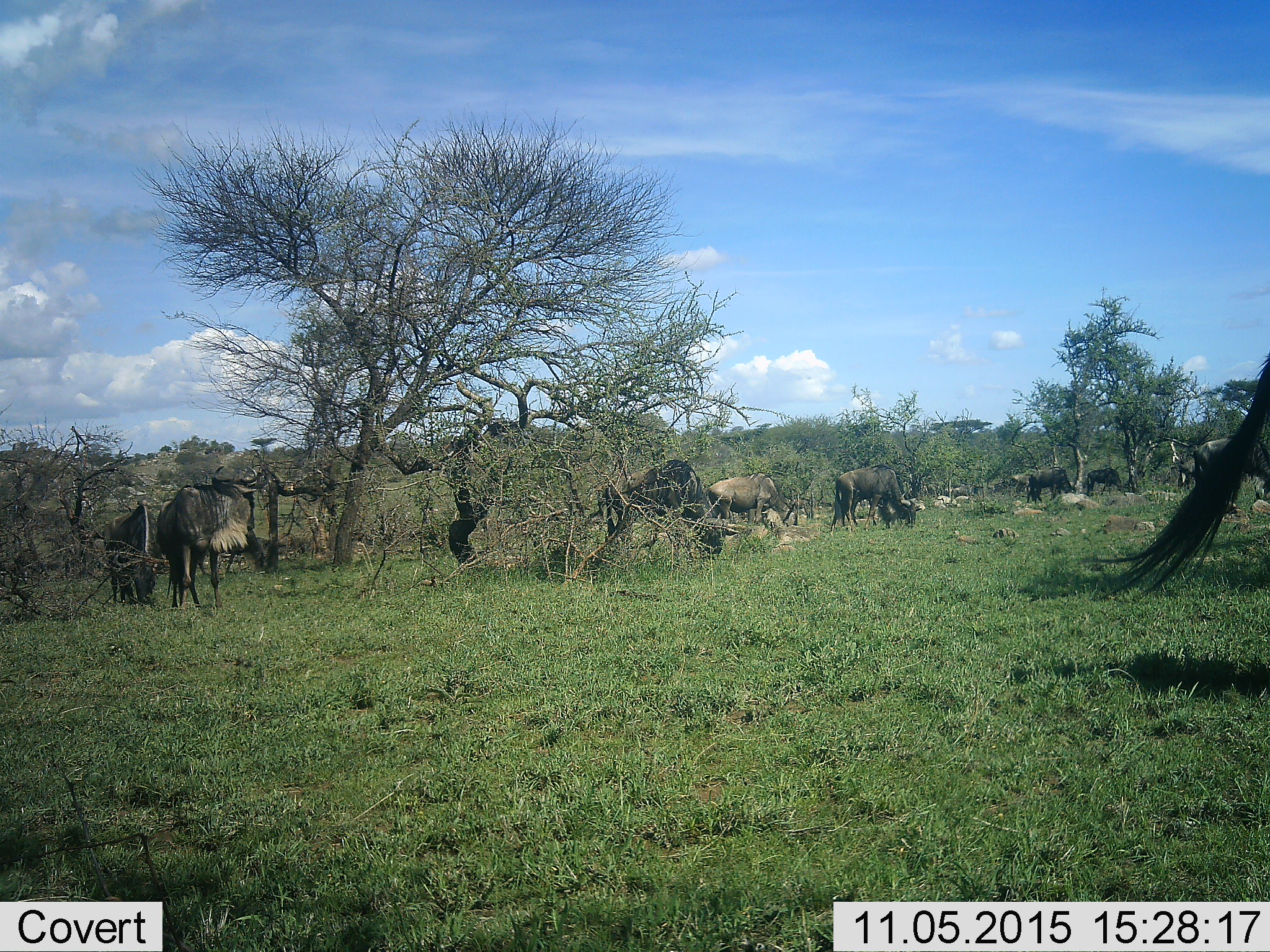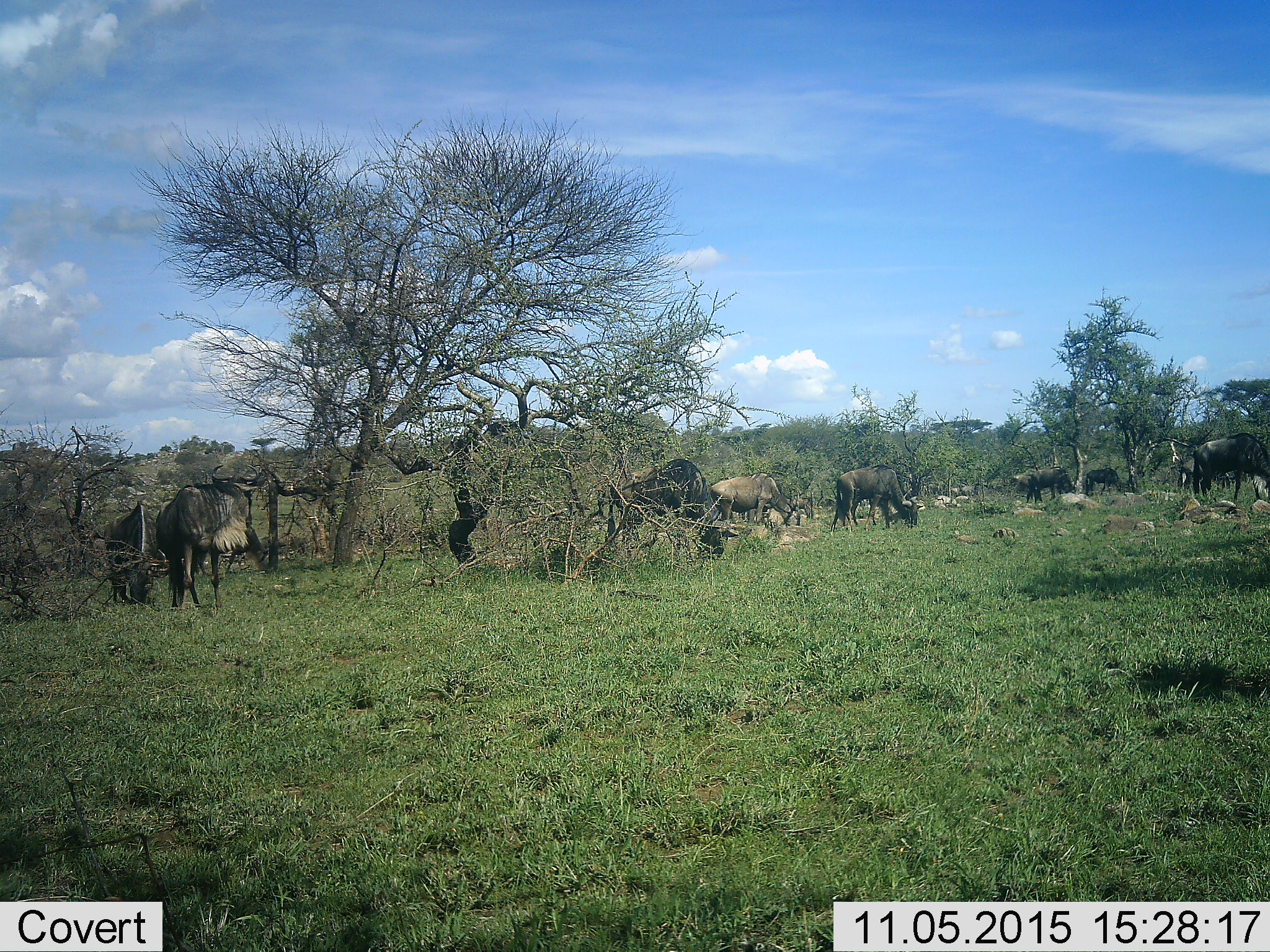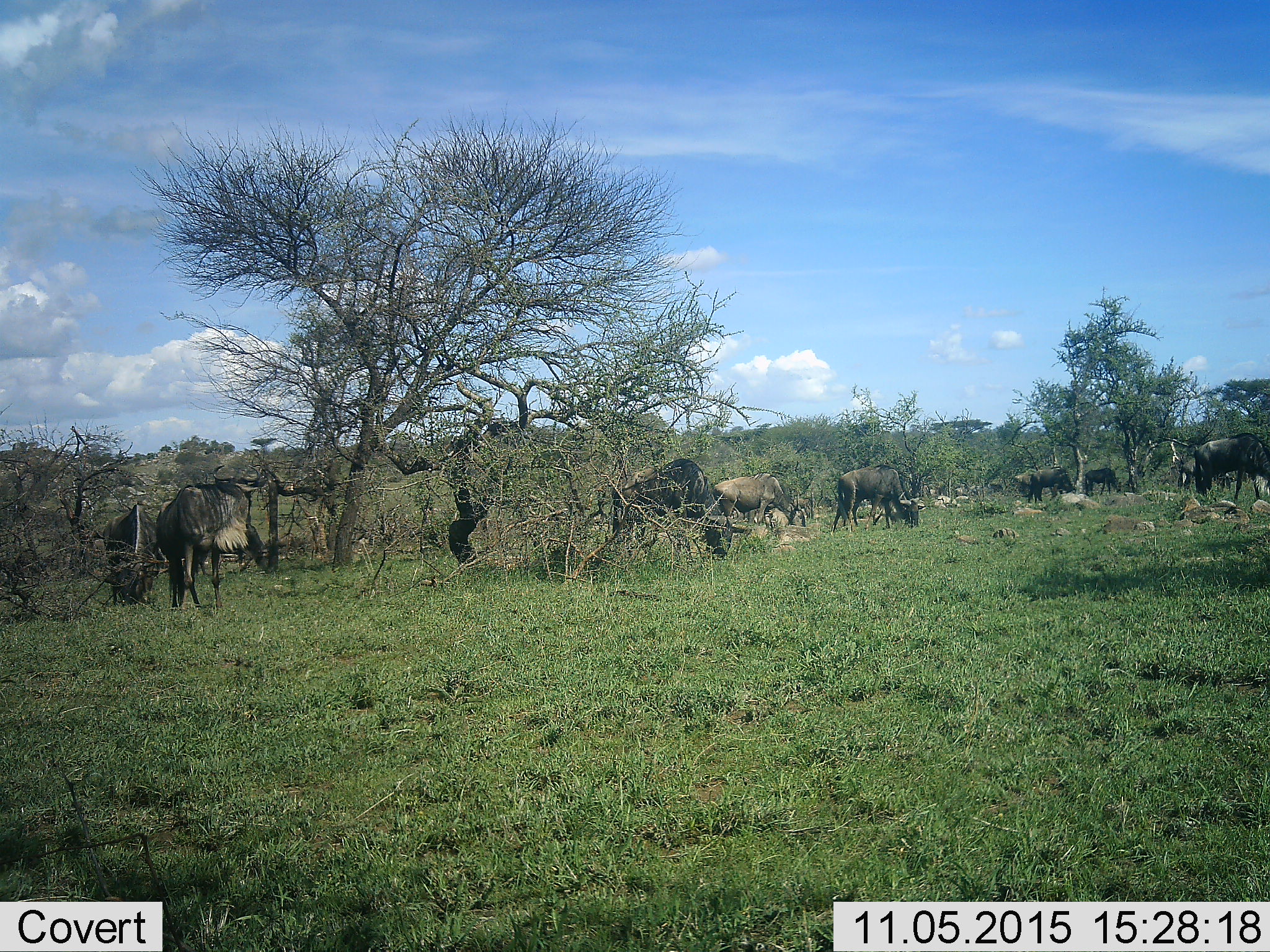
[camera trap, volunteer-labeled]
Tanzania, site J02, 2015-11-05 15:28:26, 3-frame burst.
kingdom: Animalia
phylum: Chordata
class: Mammalia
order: Artiodactyla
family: Bovidae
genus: Connochaetes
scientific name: Connochaetes taurinus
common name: blue wildebeest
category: wildebeest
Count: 11-50.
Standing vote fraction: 40%.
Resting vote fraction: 0%.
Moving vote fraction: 60%.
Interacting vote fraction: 0%.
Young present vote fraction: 0%.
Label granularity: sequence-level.